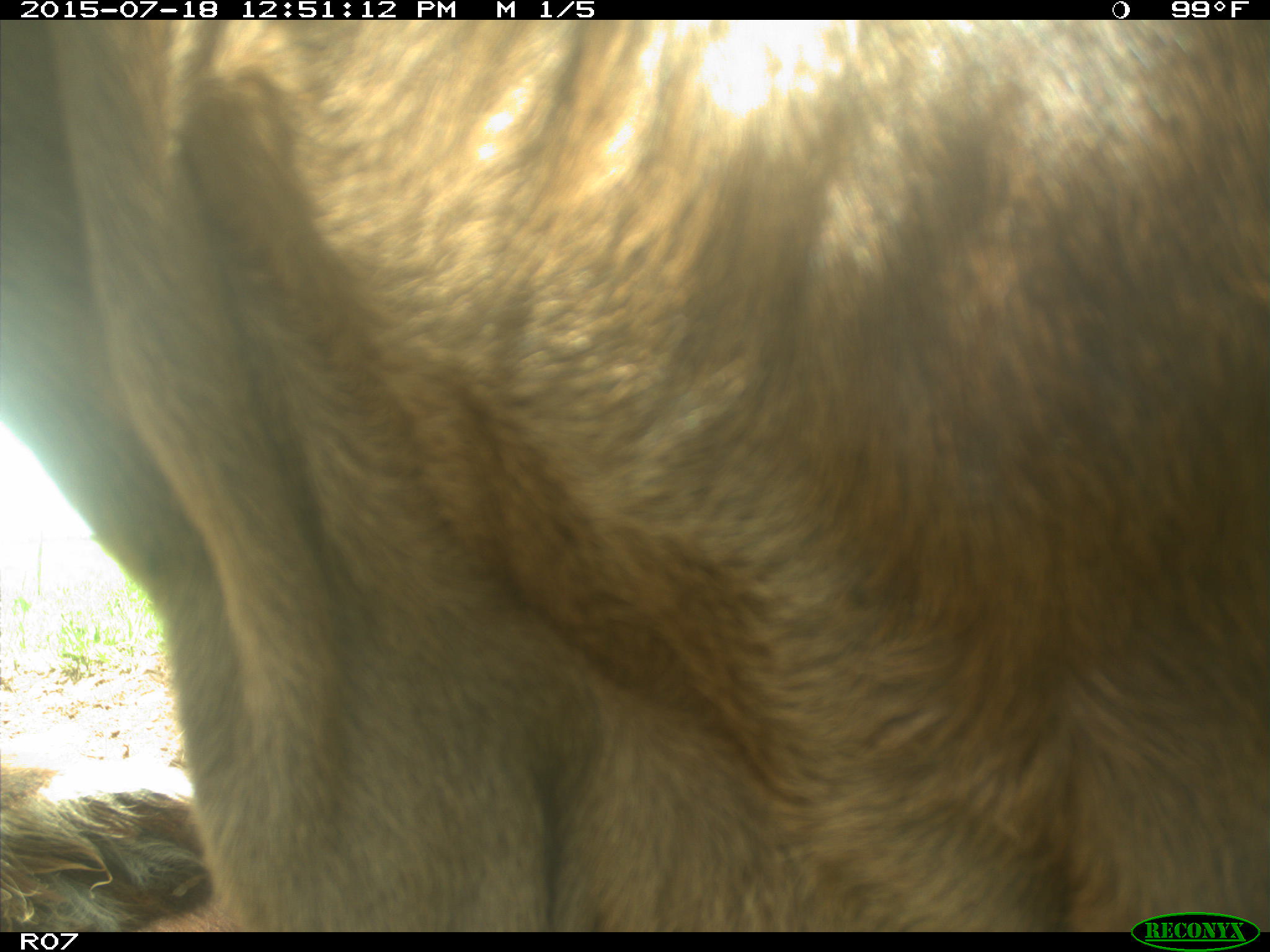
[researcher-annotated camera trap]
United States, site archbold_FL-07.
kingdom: Animalia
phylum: Chordata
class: Mammalia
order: Artiodactyla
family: Bovidae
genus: Bos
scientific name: Bos taurus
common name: domestic cow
Bos taurus (domestic cow).